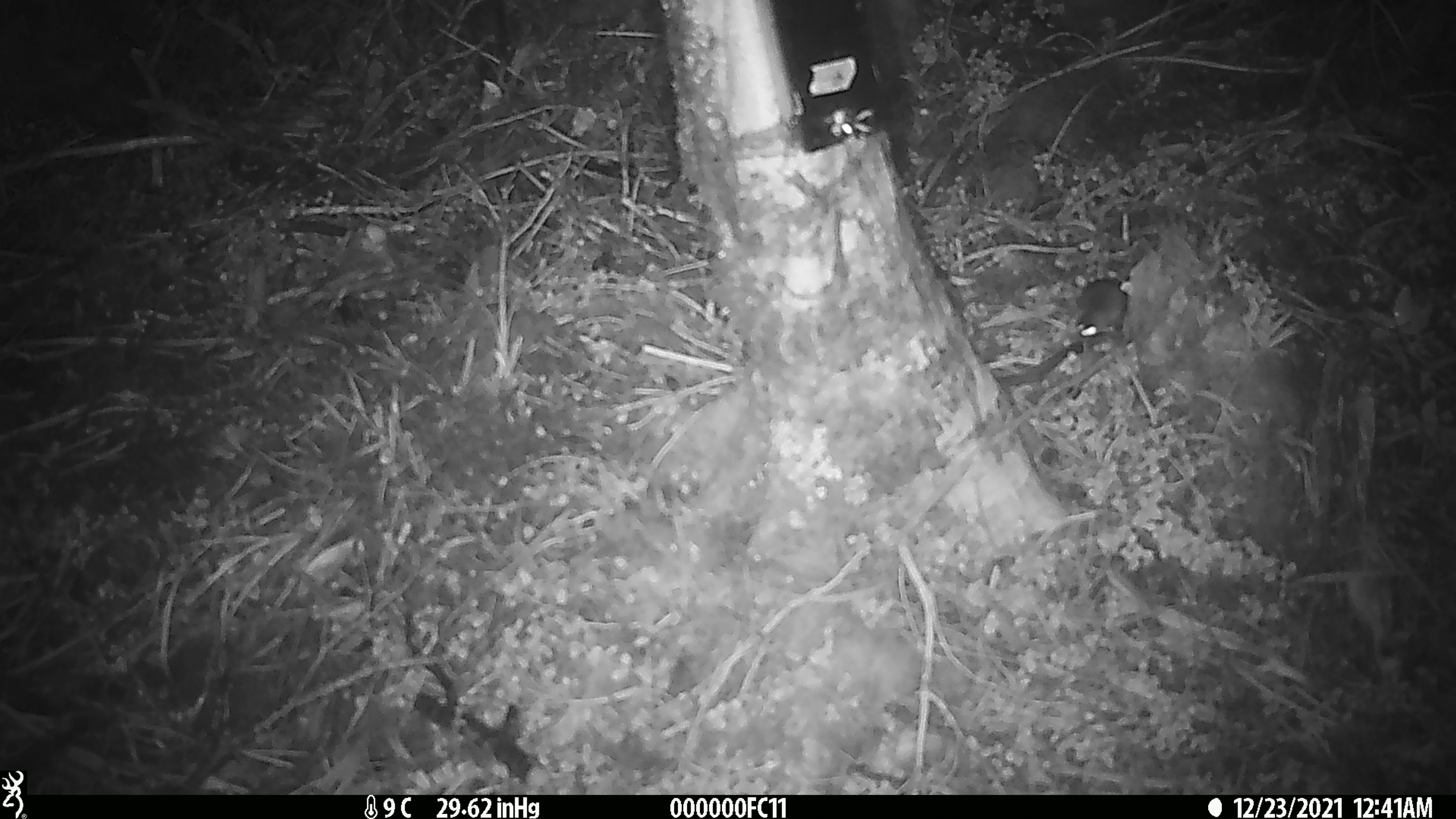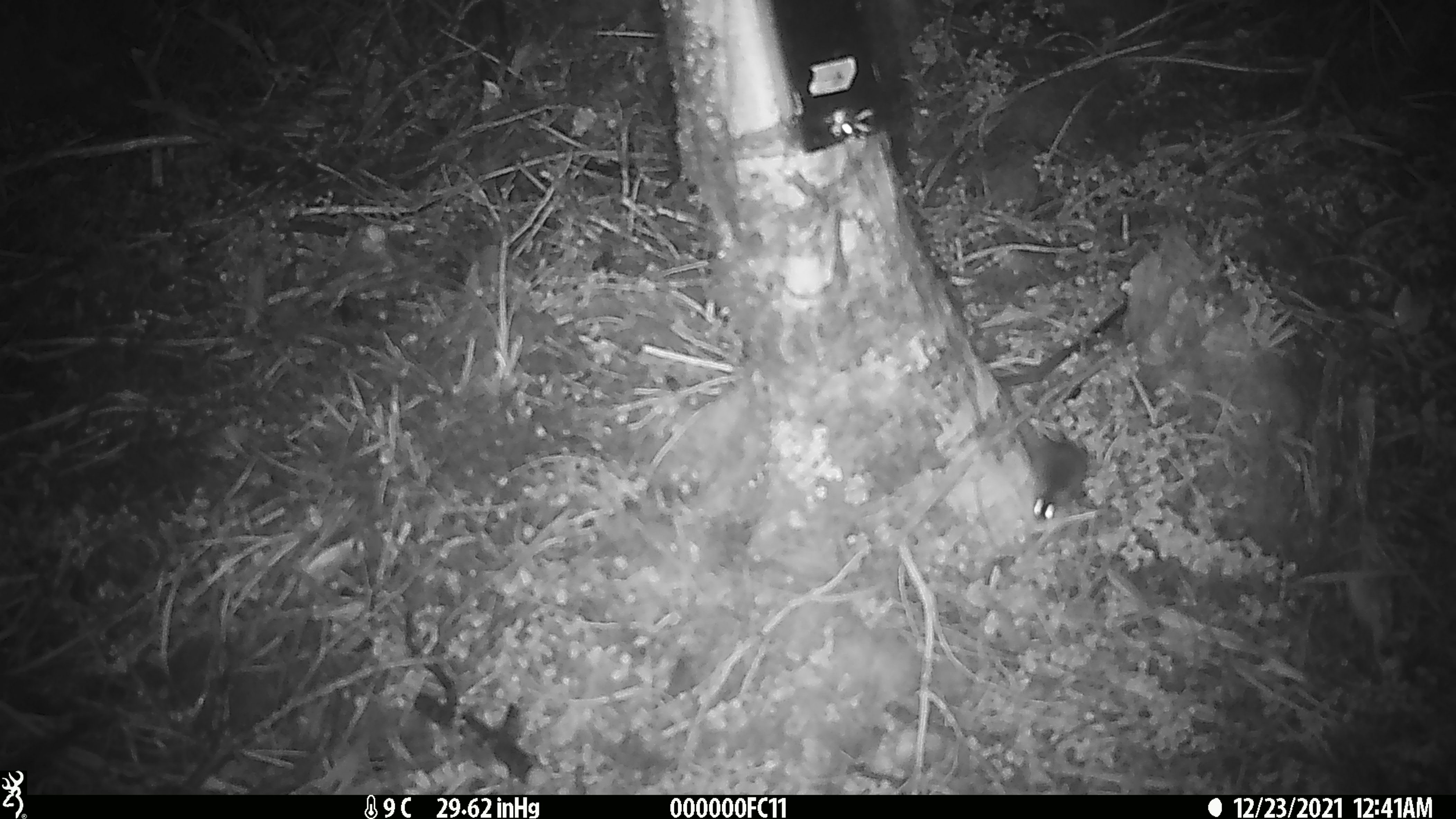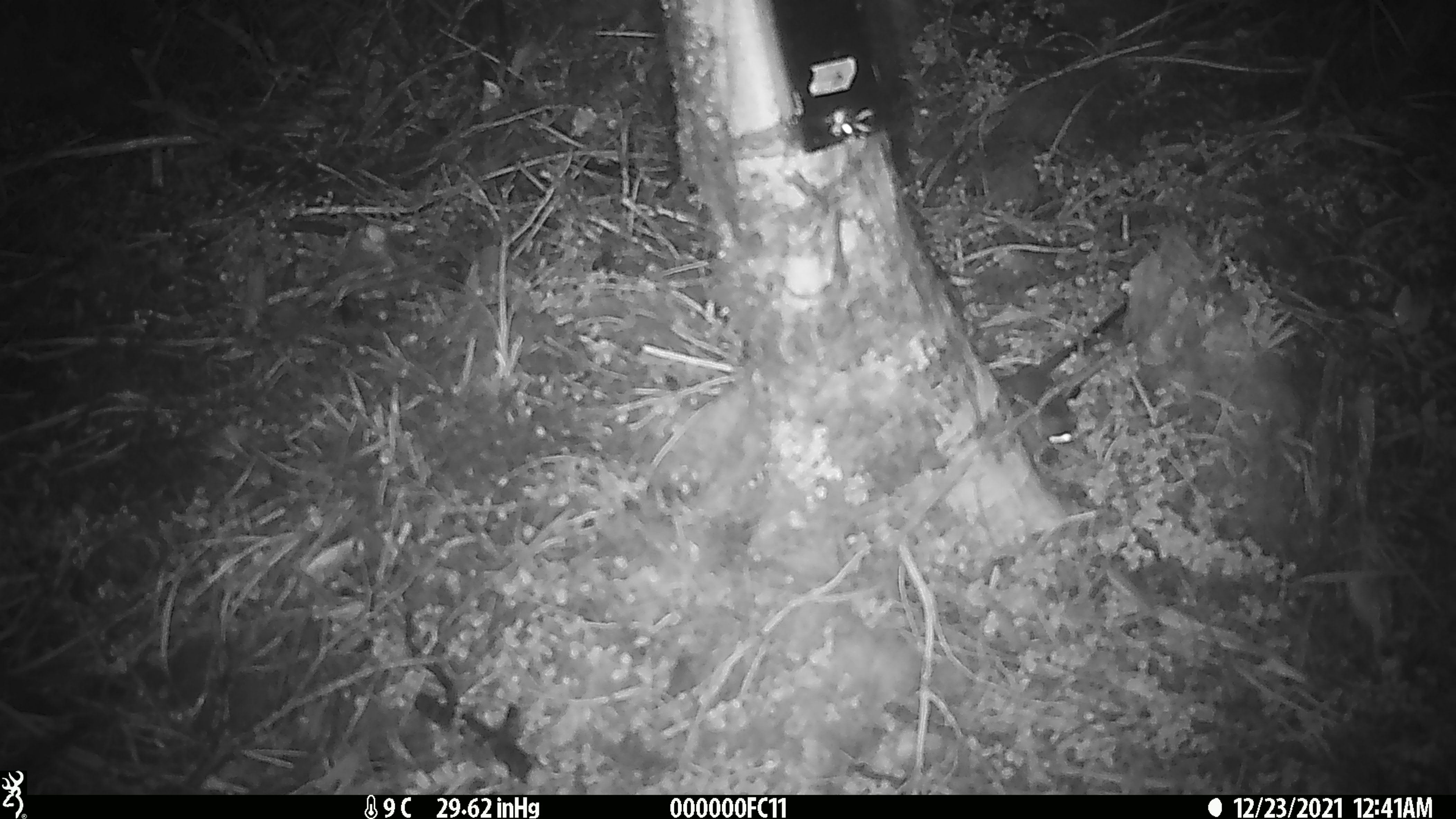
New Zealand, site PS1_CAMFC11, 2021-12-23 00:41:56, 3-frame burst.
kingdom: Animalia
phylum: Chordata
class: Mammalia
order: Rodentia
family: Muridae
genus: Mus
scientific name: Mus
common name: mouse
Mouse (Mus).